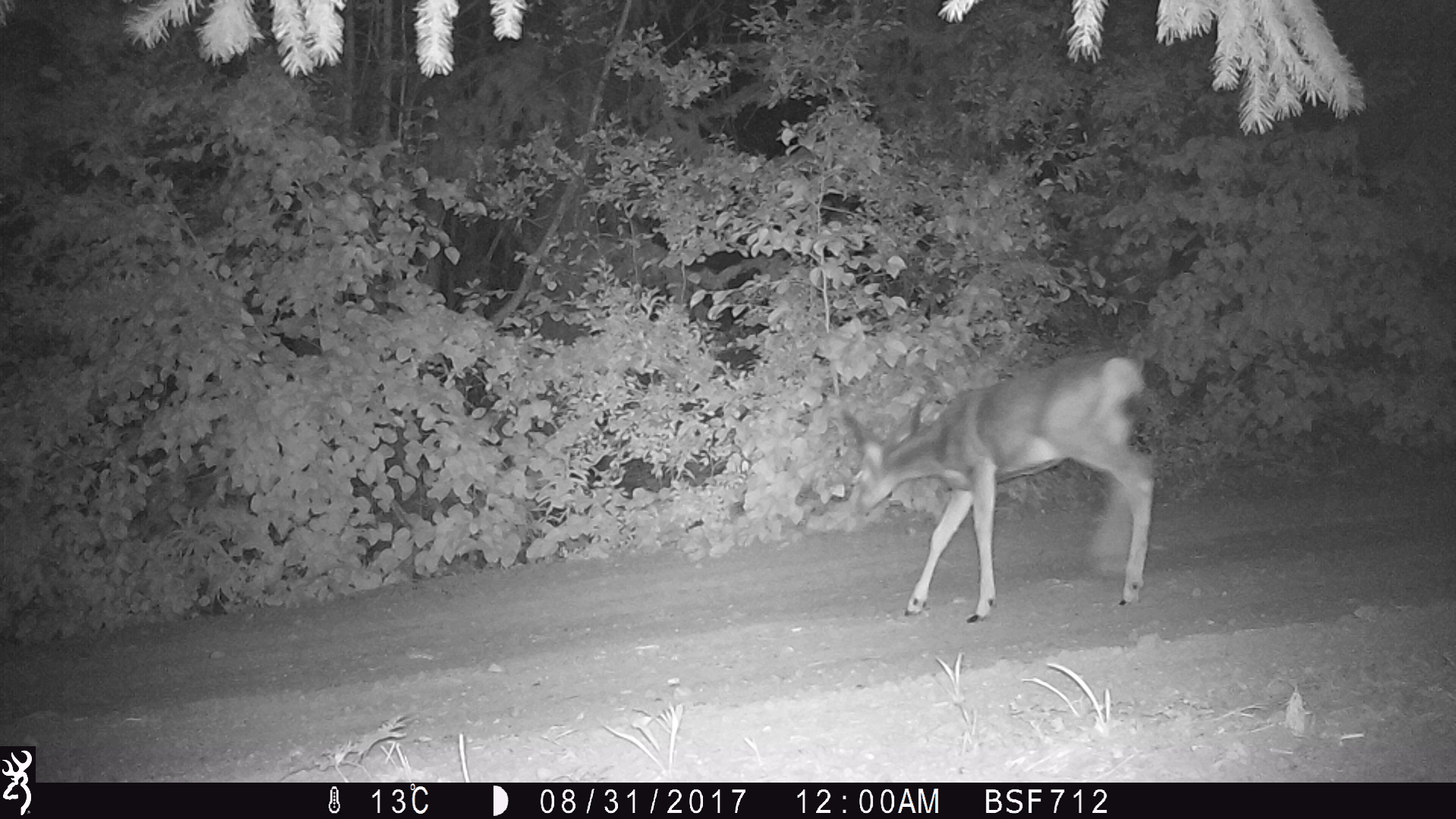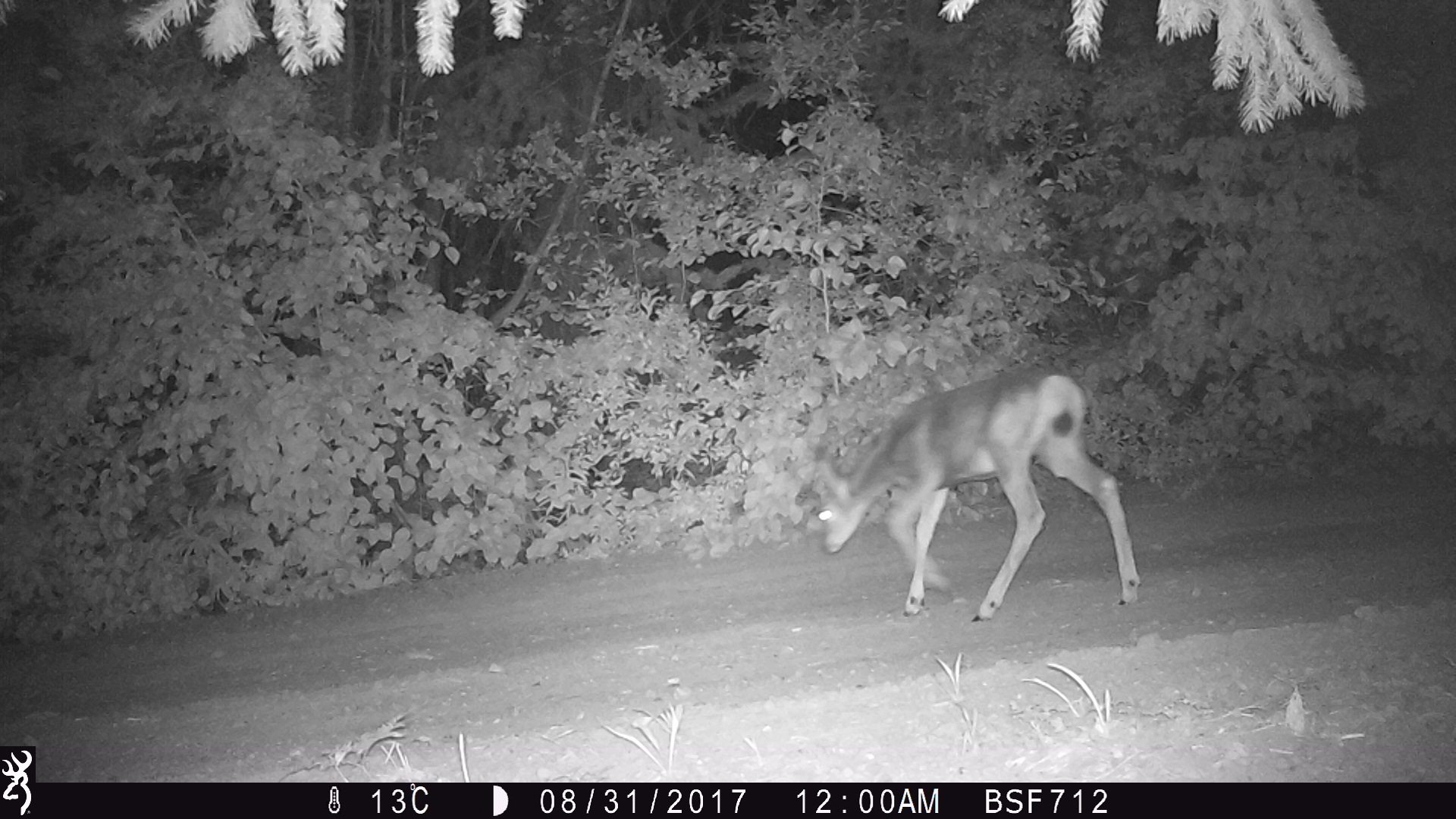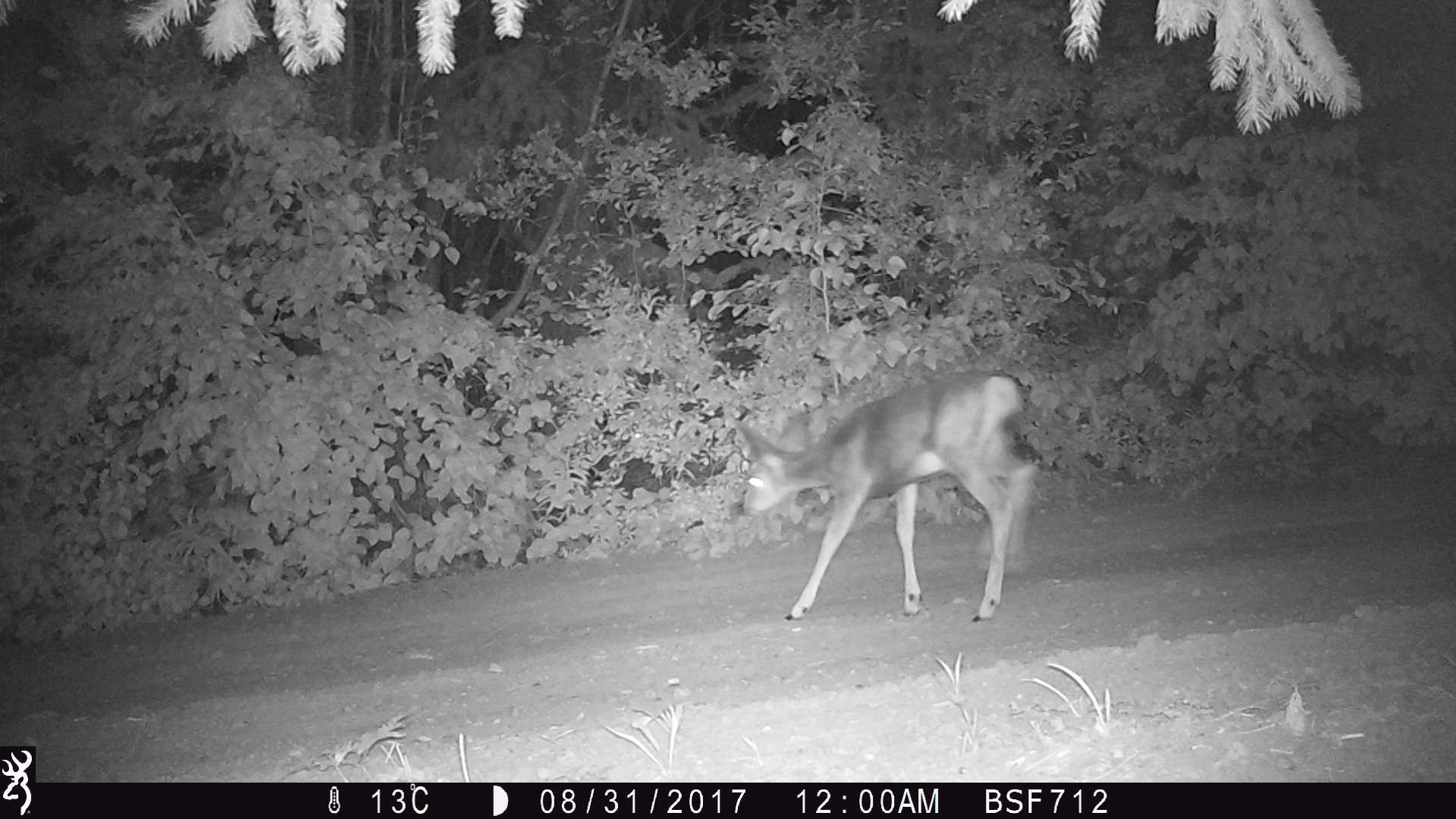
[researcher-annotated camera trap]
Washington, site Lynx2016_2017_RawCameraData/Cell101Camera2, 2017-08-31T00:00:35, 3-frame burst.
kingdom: Animalia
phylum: Chordata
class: Mammalia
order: Artiodactyla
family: Cervidae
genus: Odocoileus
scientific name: Odocoileus hemionus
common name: mule deer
Odocoileus hemionus (mule deer). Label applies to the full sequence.